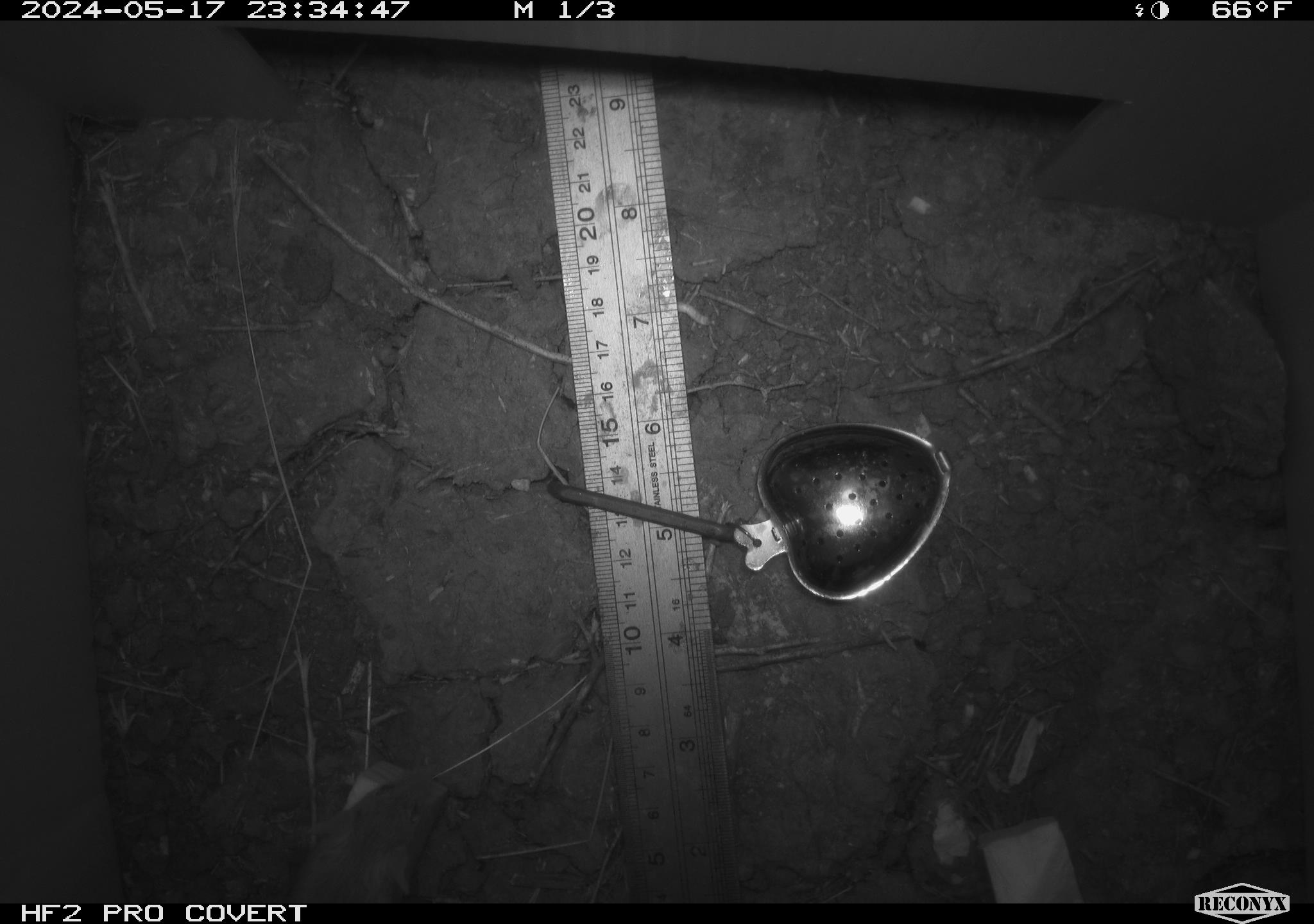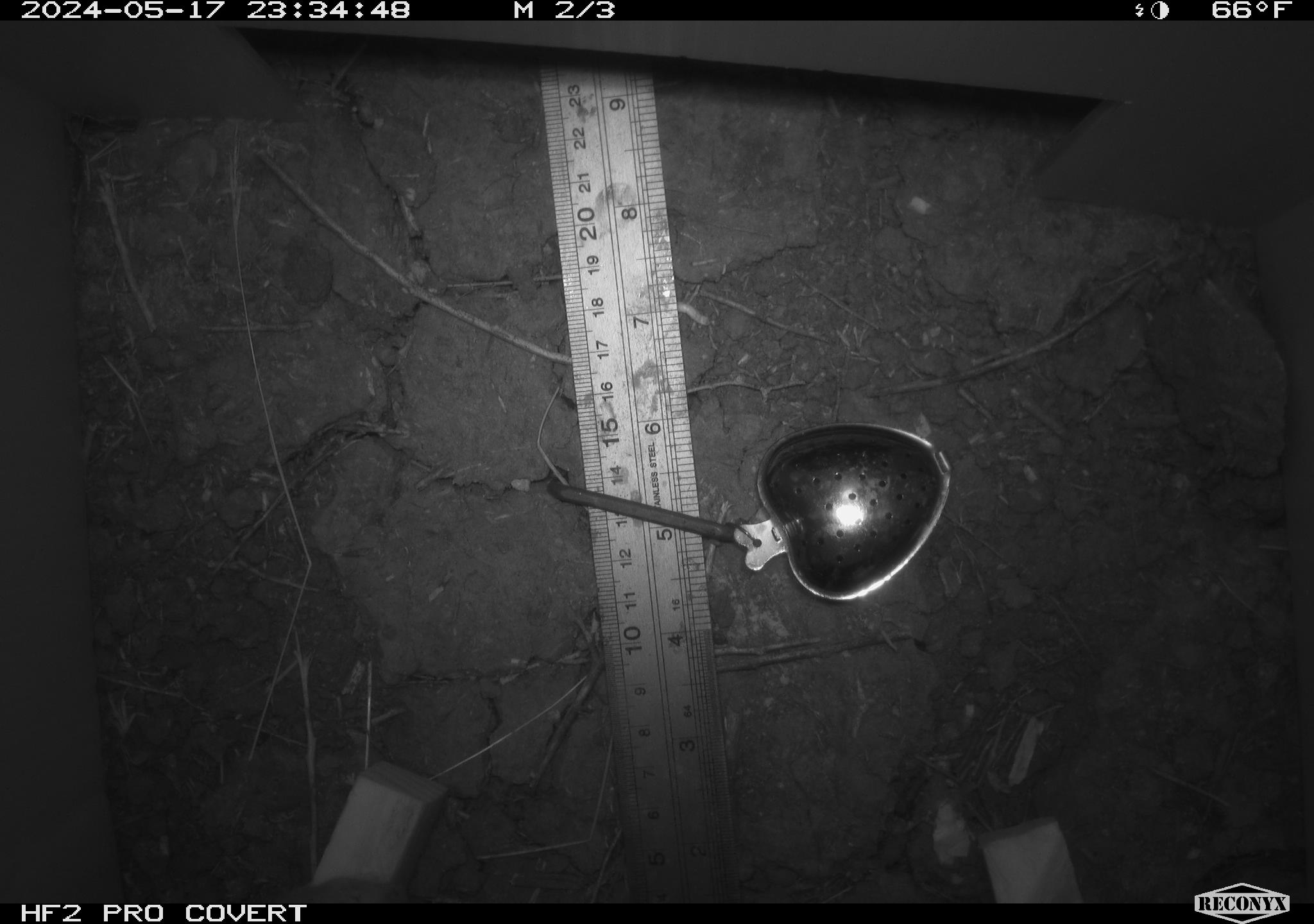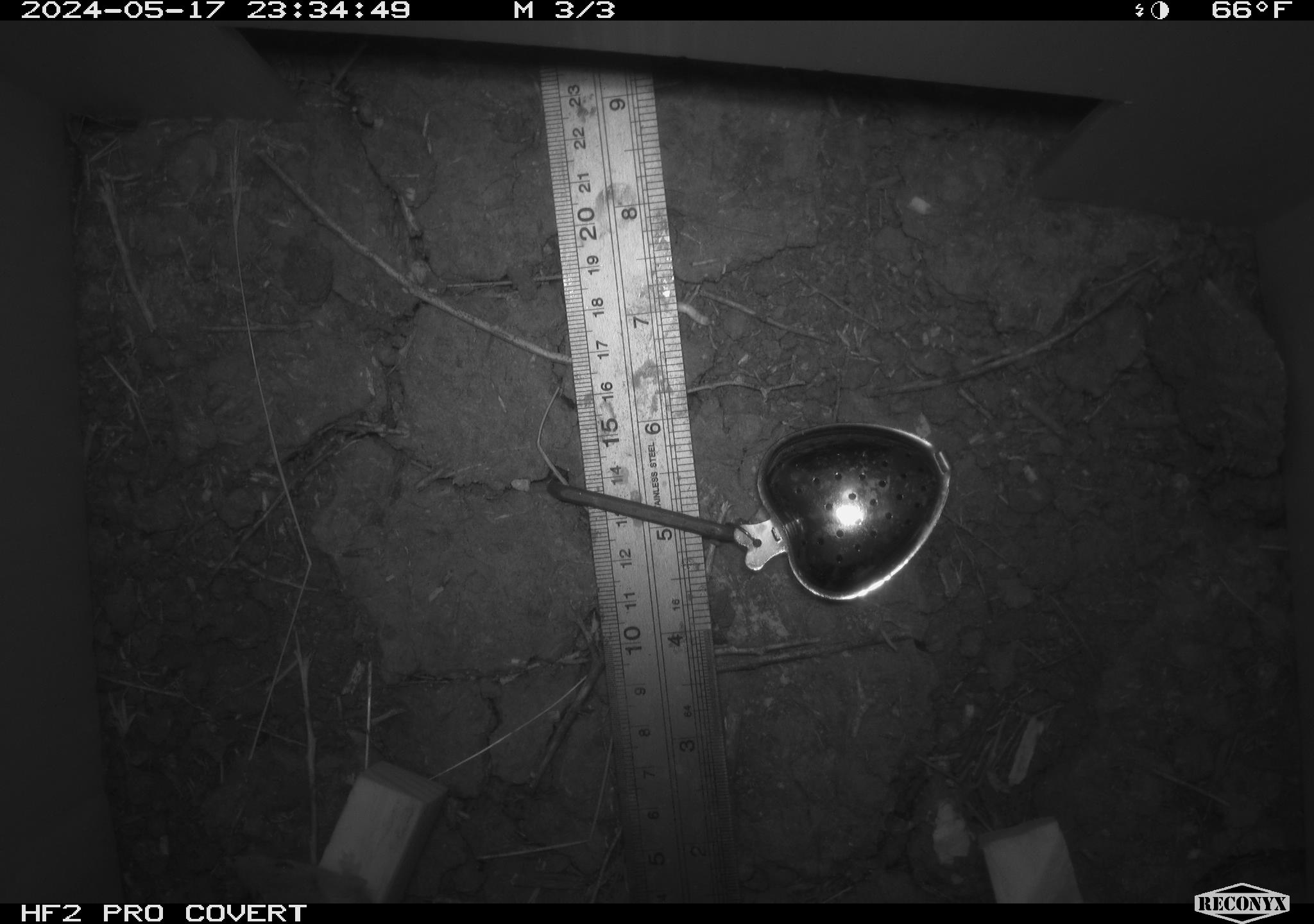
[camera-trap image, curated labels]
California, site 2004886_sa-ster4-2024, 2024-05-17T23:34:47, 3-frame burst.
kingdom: Animalia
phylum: Chordata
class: Mammalia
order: Rodentia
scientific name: Rodentia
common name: mouse species